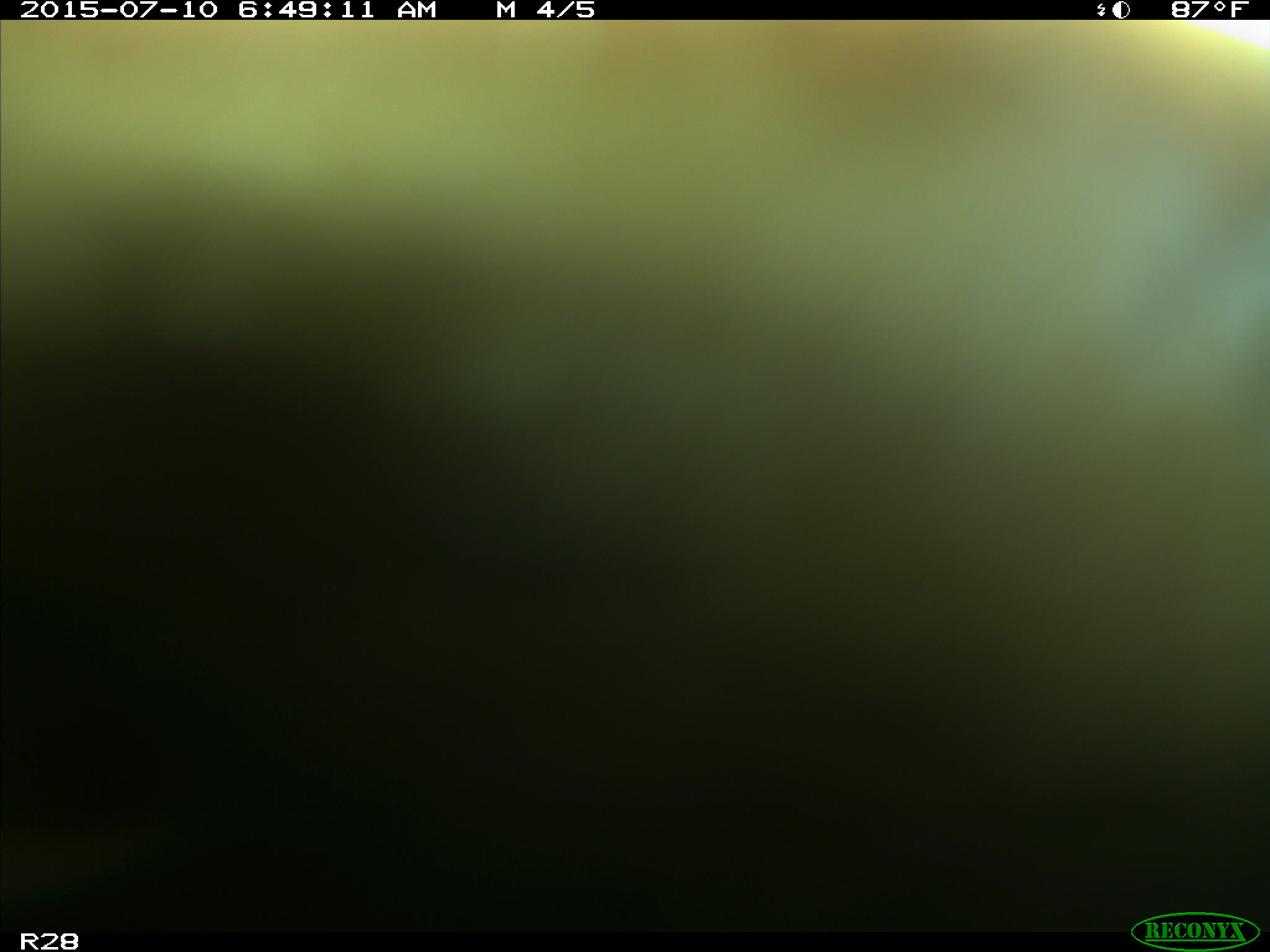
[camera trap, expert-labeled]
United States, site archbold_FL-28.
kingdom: Animalia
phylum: Chordata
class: Mammalia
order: Artiodactyla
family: Bovidae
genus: Bos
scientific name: Bos taurus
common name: domestic cow